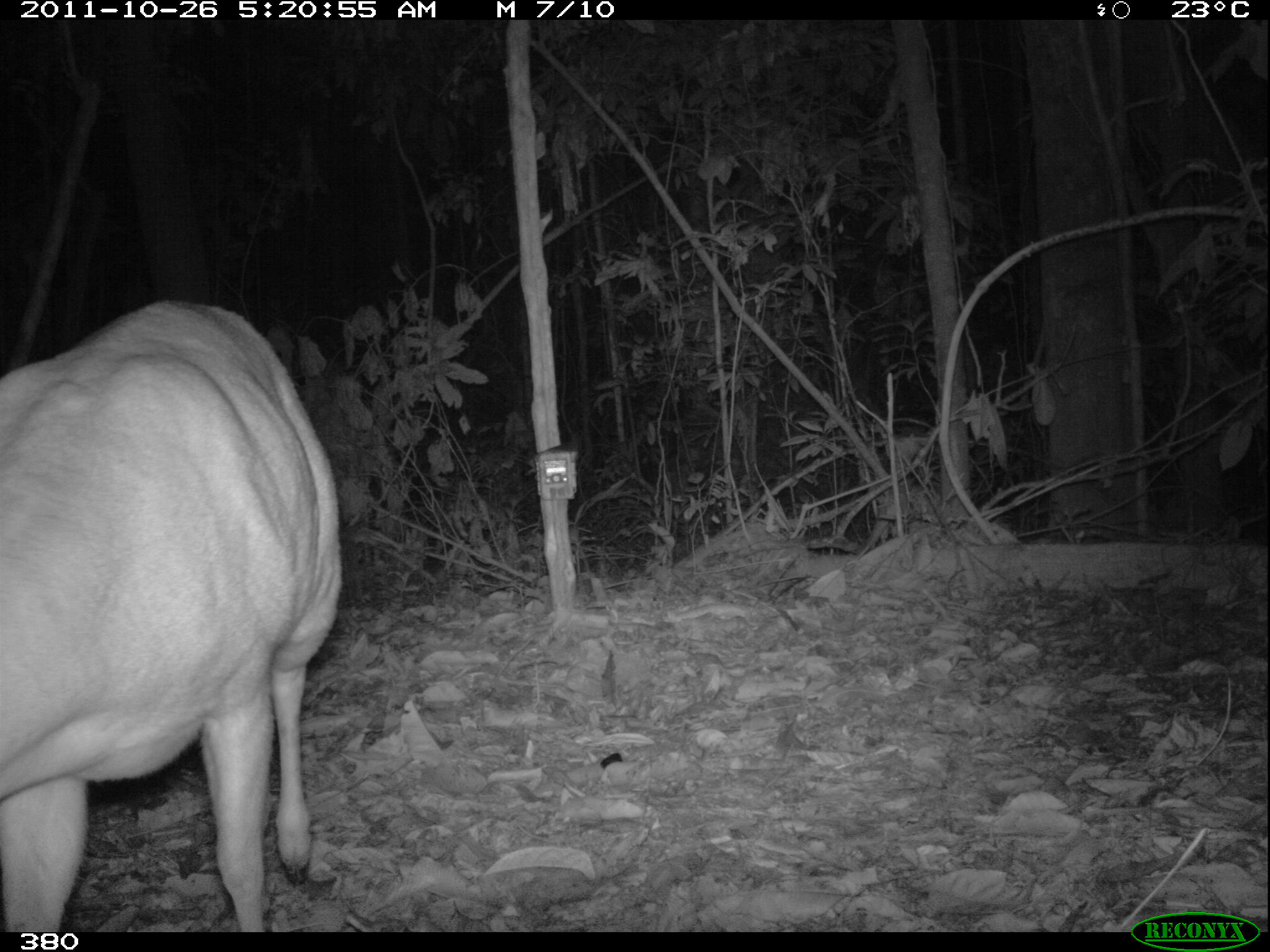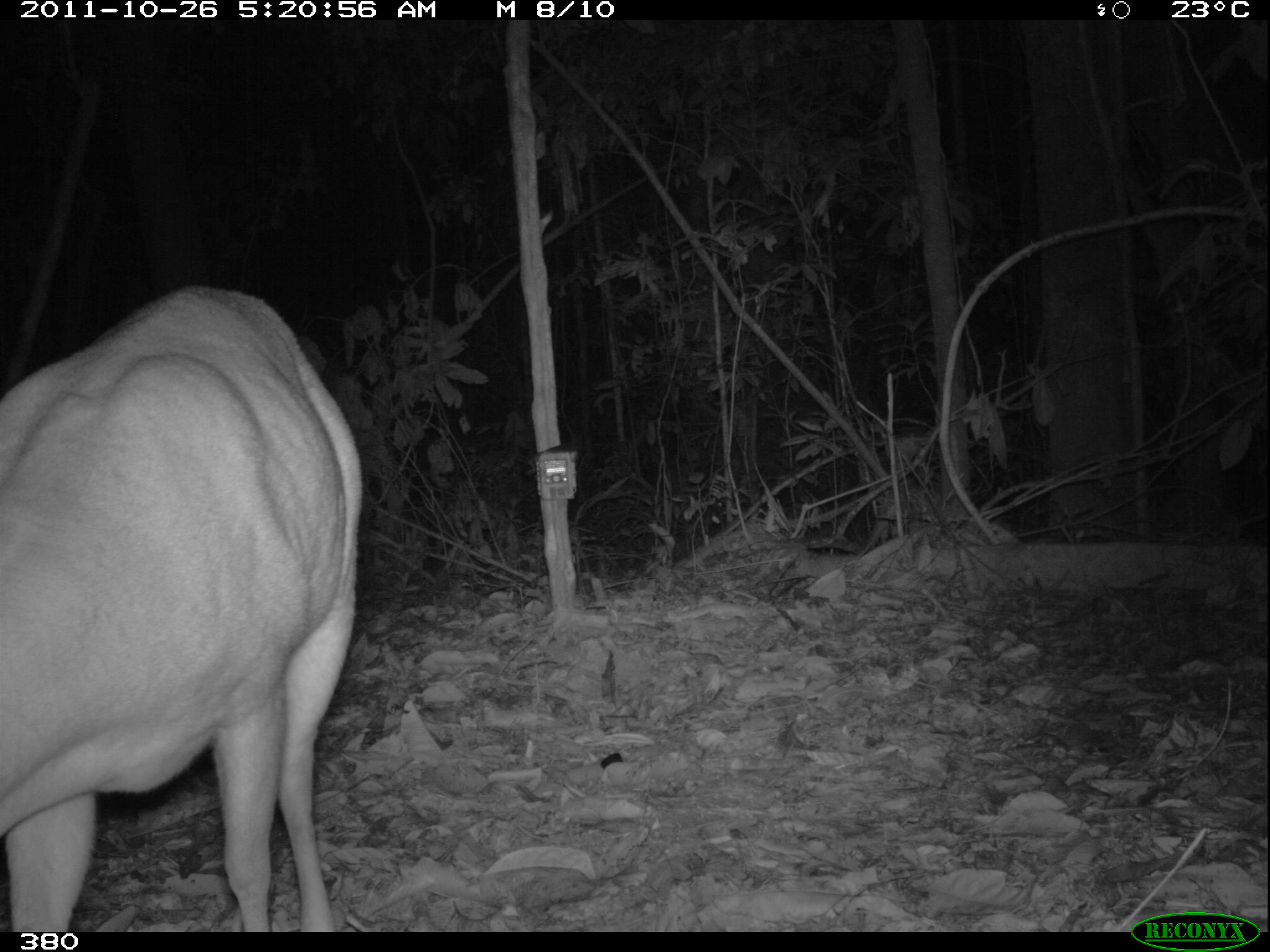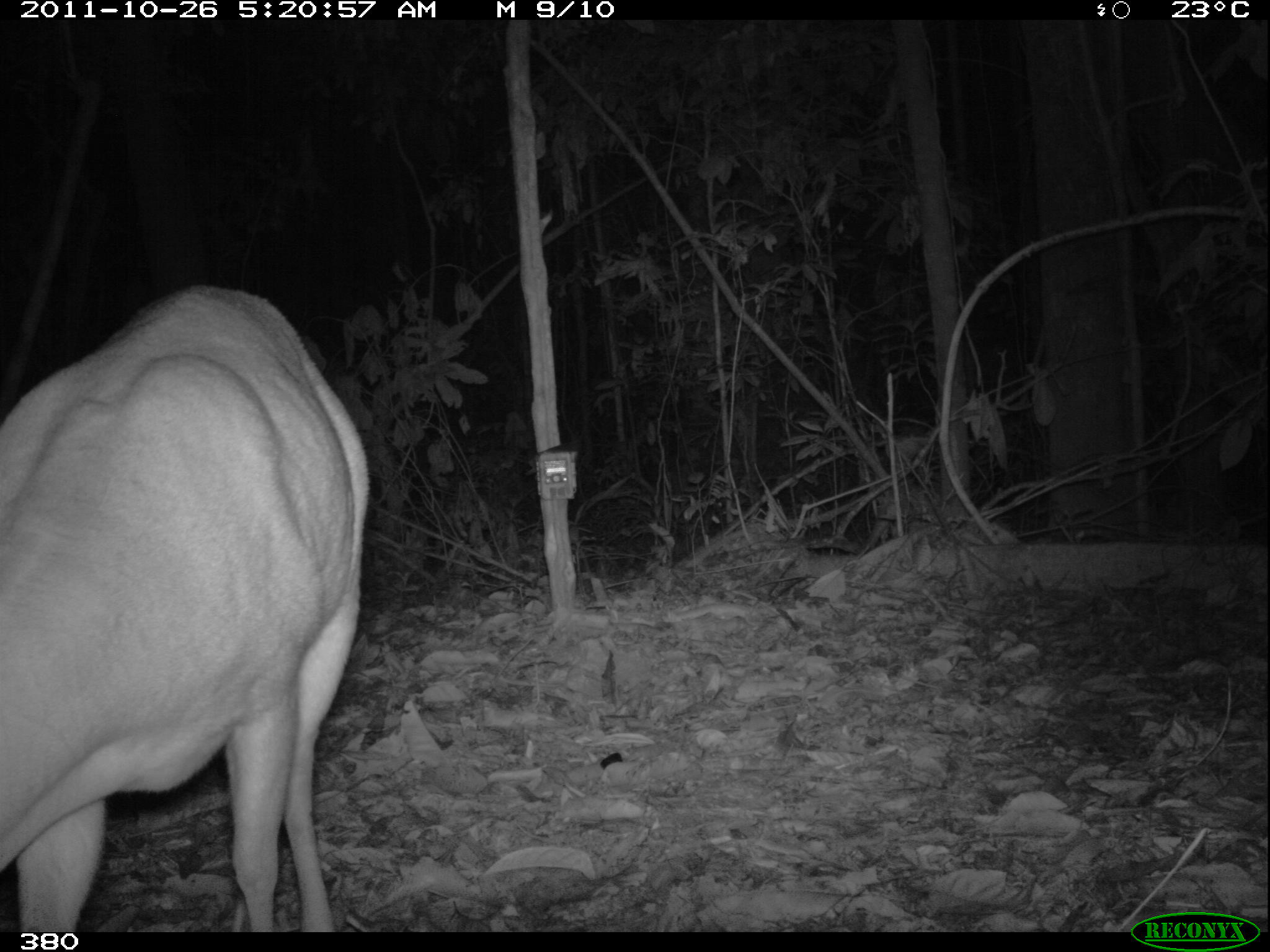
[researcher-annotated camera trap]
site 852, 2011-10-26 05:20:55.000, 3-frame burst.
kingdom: Animalia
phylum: Chordata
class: Mammalia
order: Artiodactyla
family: Cervidae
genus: Mazama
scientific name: Mazama americana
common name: red brocket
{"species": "Mazama americana (red brocket)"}